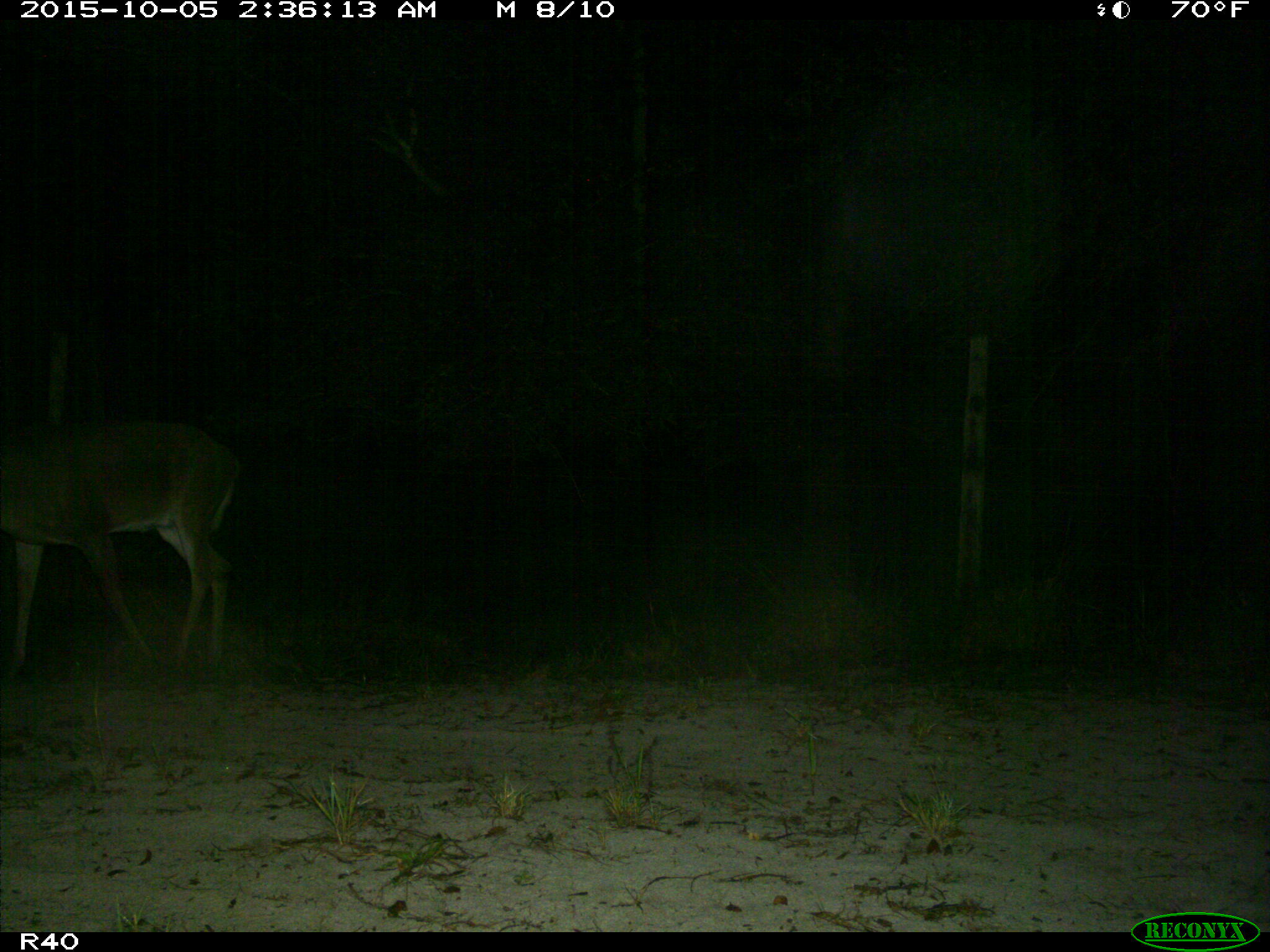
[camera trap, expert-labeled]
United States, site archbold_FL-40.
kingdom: Animalia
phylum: Chordata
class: Mammalia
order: Artiodactyla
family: Cervidae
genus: Odocoileus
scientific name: Odocoileus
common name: deer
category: unidentified deer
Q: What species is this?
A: Unidentified deer (deer) (Odocoileus).